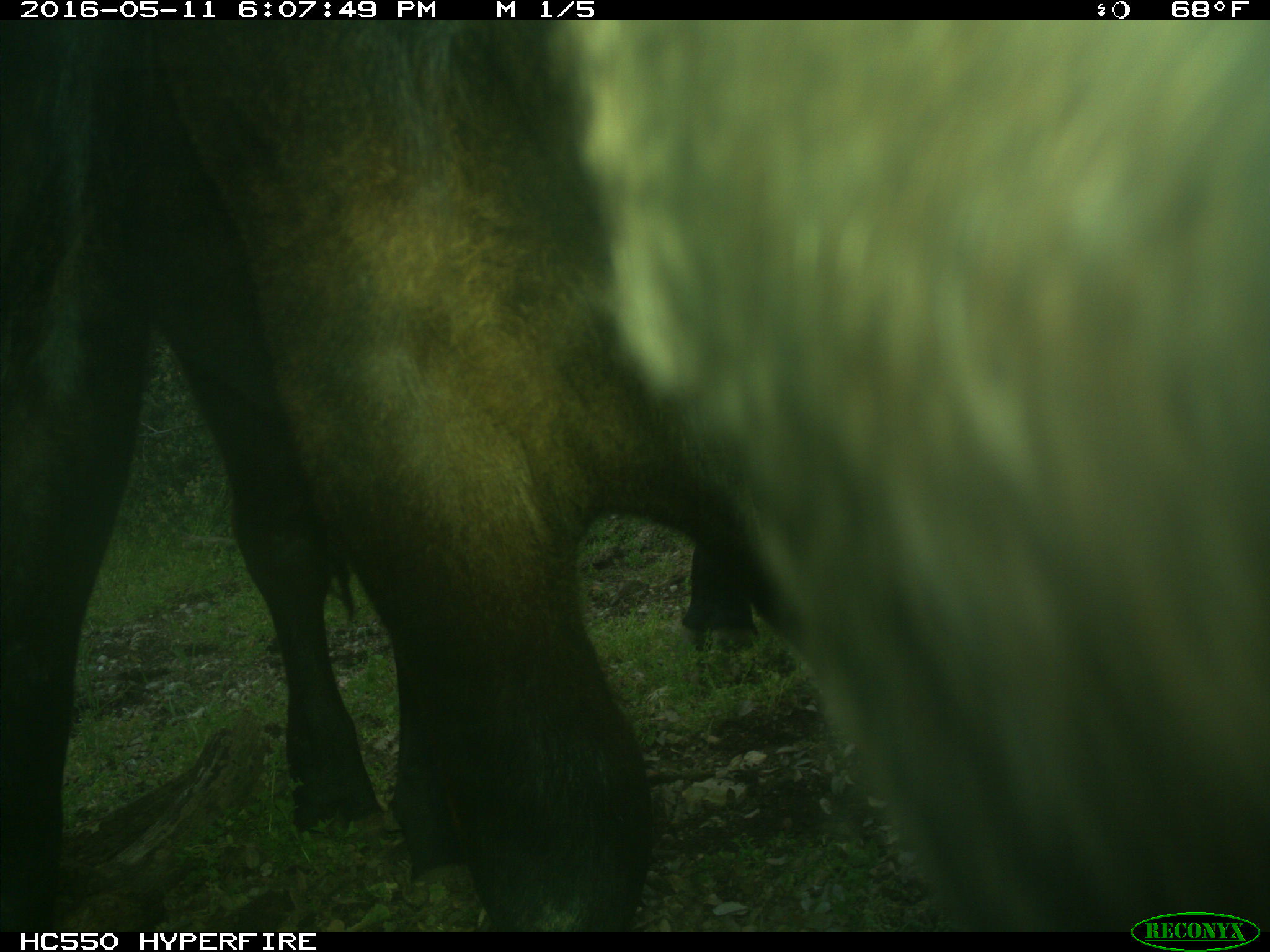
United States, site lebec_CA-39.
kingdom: Animalia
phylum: Chordata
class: Mammalia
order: Artiodactyla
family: Bovidae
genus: Bos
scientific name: Bos taurus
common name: domestic cow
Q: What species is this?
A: Bos taurus (domestic cow).